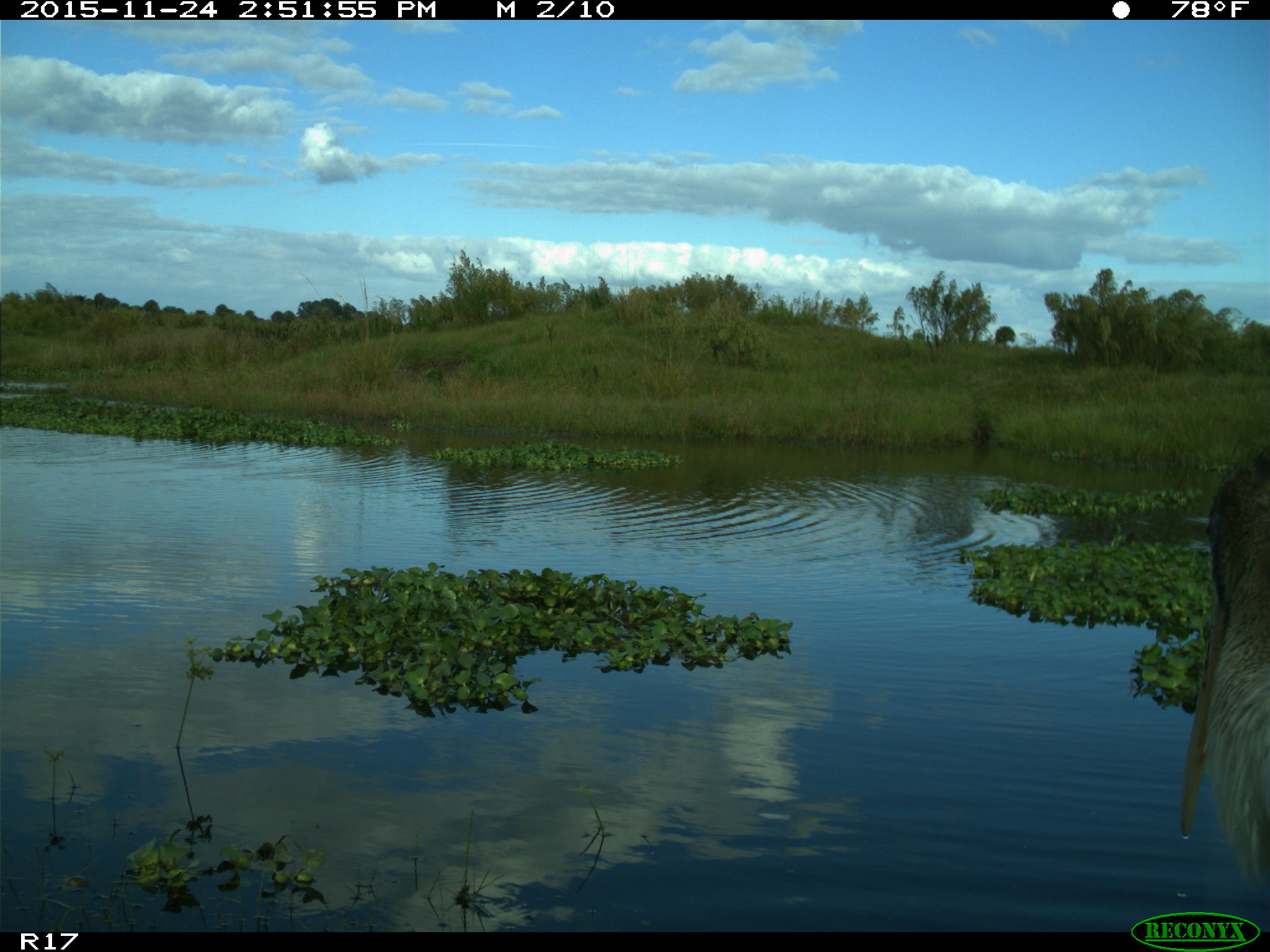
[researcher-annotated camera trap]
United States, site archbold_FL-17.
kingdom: Animalia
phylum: Chordata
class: Aves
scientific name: Aves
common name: birds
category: unidentified bird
Unidentified bird (birds) (Aves).